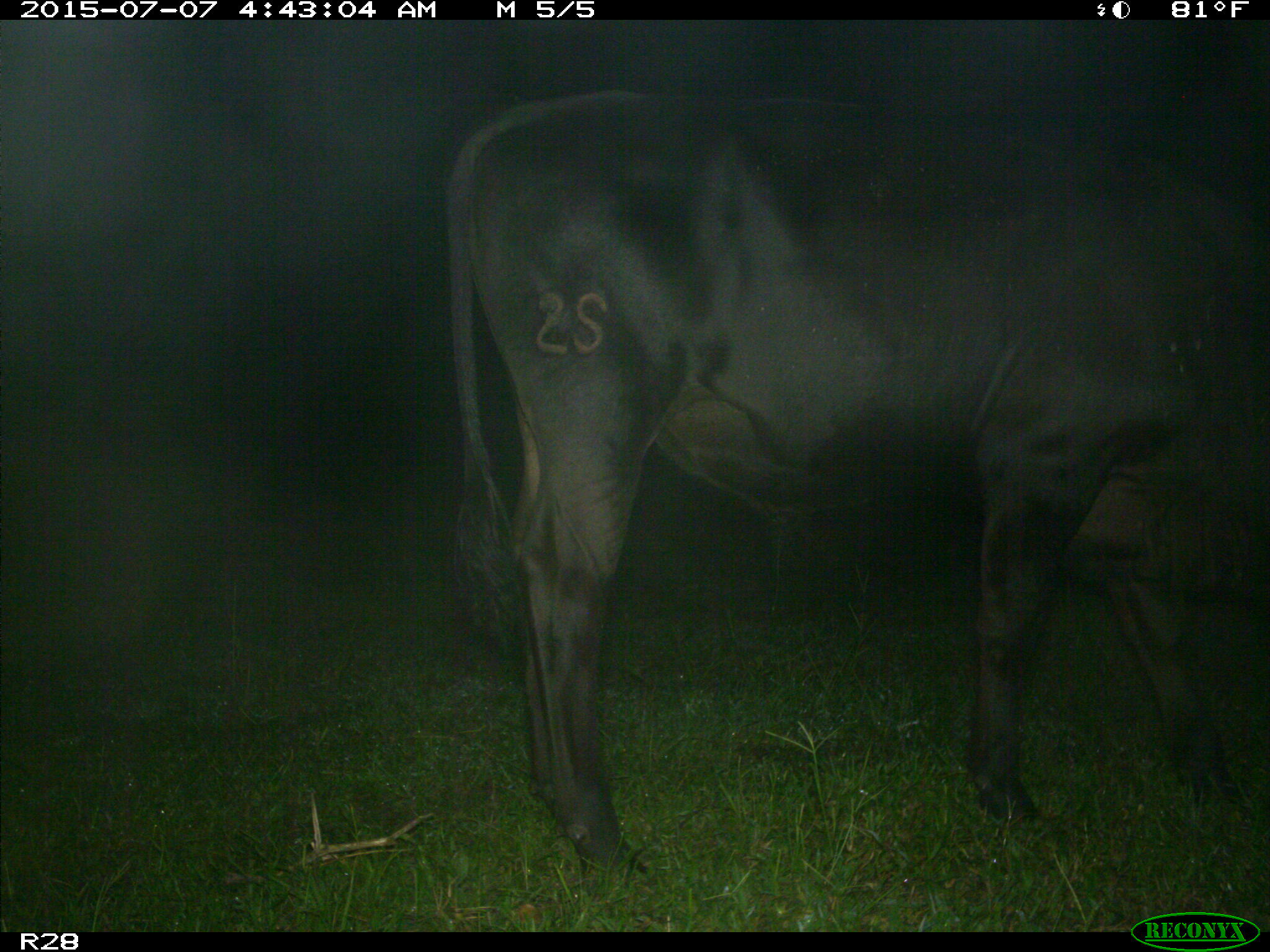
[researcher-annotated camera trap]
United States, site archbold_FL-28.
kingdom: Animalia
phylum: Chordata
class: Mammalia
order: Artiodactyla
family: Bovidae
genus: Bos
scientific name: Bos taurus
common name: domestic cow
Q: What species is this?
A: Bos taurus (domestic cow).